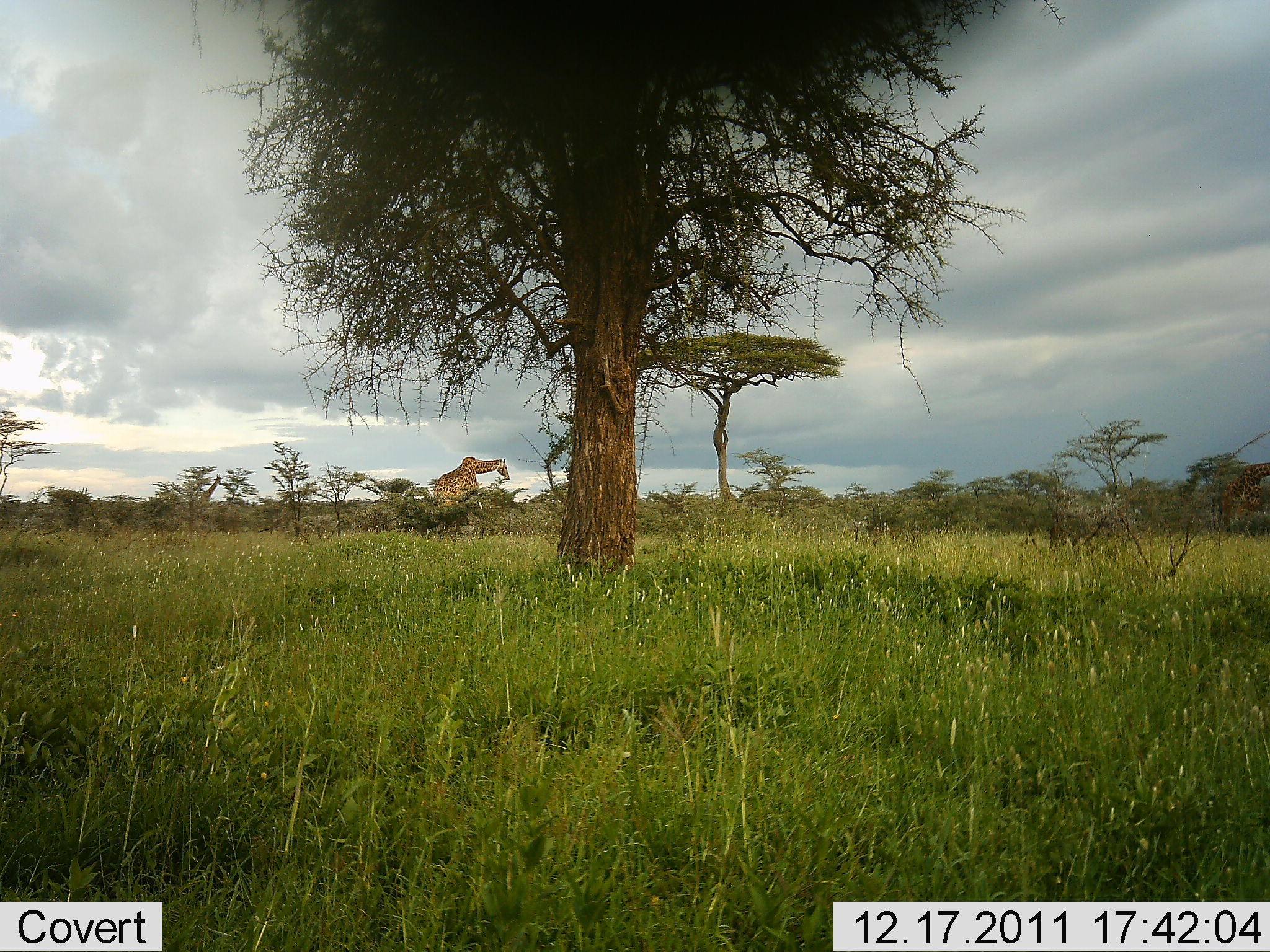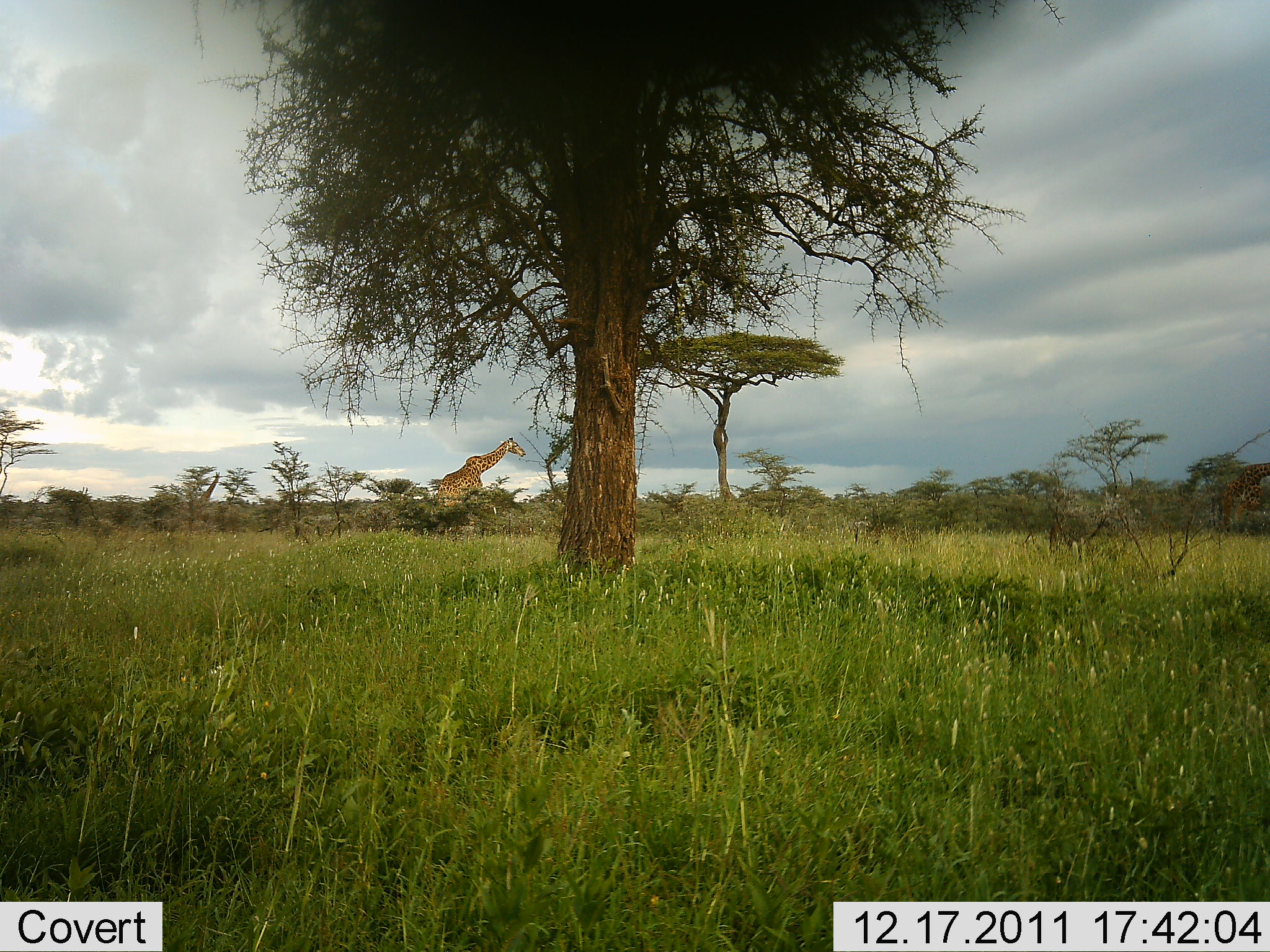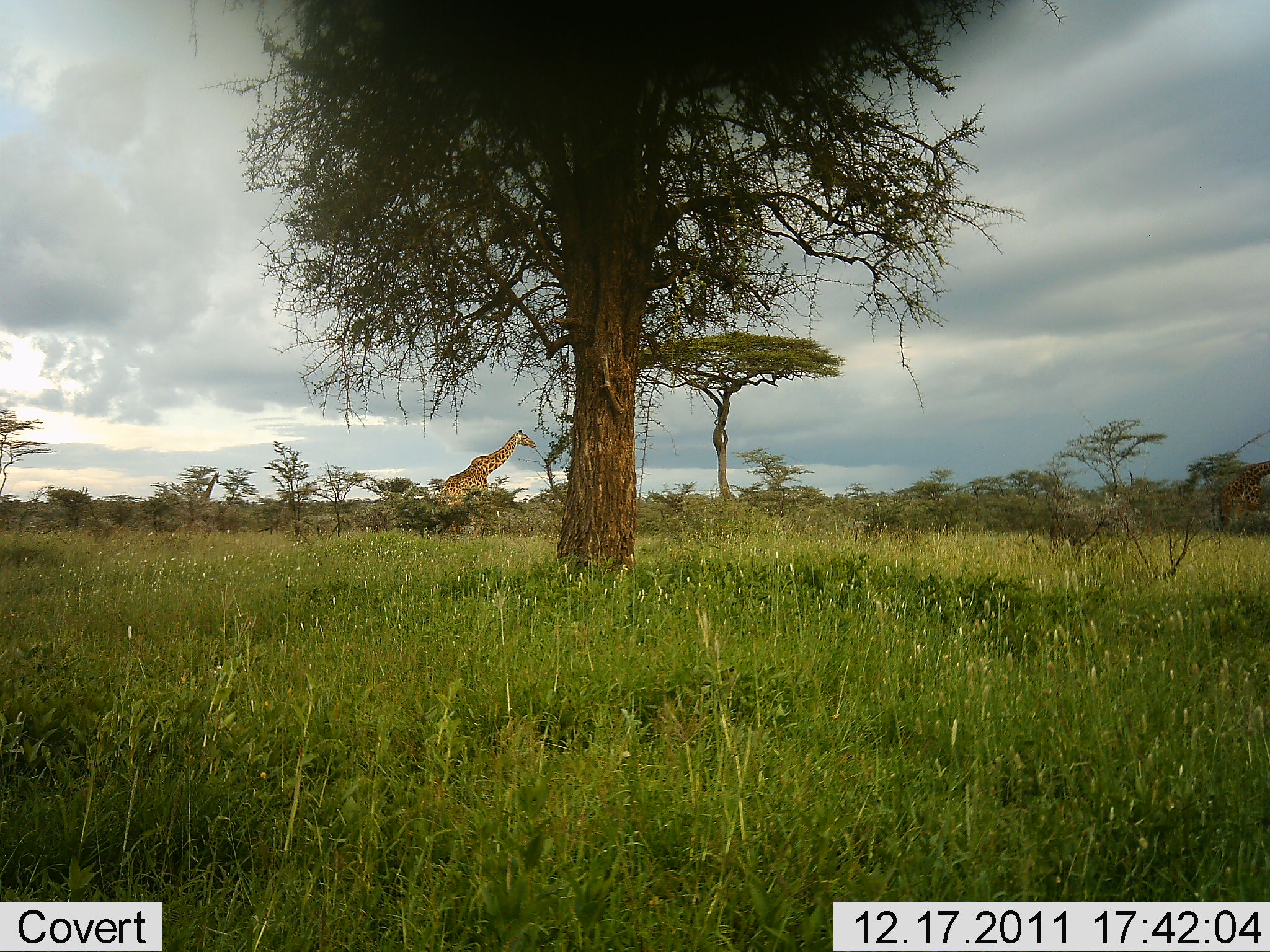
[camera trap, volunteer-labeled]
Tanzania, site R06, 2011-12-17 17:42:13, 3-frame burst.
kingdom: Animalia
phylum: Chordata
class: Mammalia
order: Artiodactyla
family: Giraffidae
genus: Giraffa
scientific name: Giraffa camelopardalis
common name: giraffe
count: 1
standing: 43%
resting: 0%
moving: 43%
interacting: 0%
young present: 0%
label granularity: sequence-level